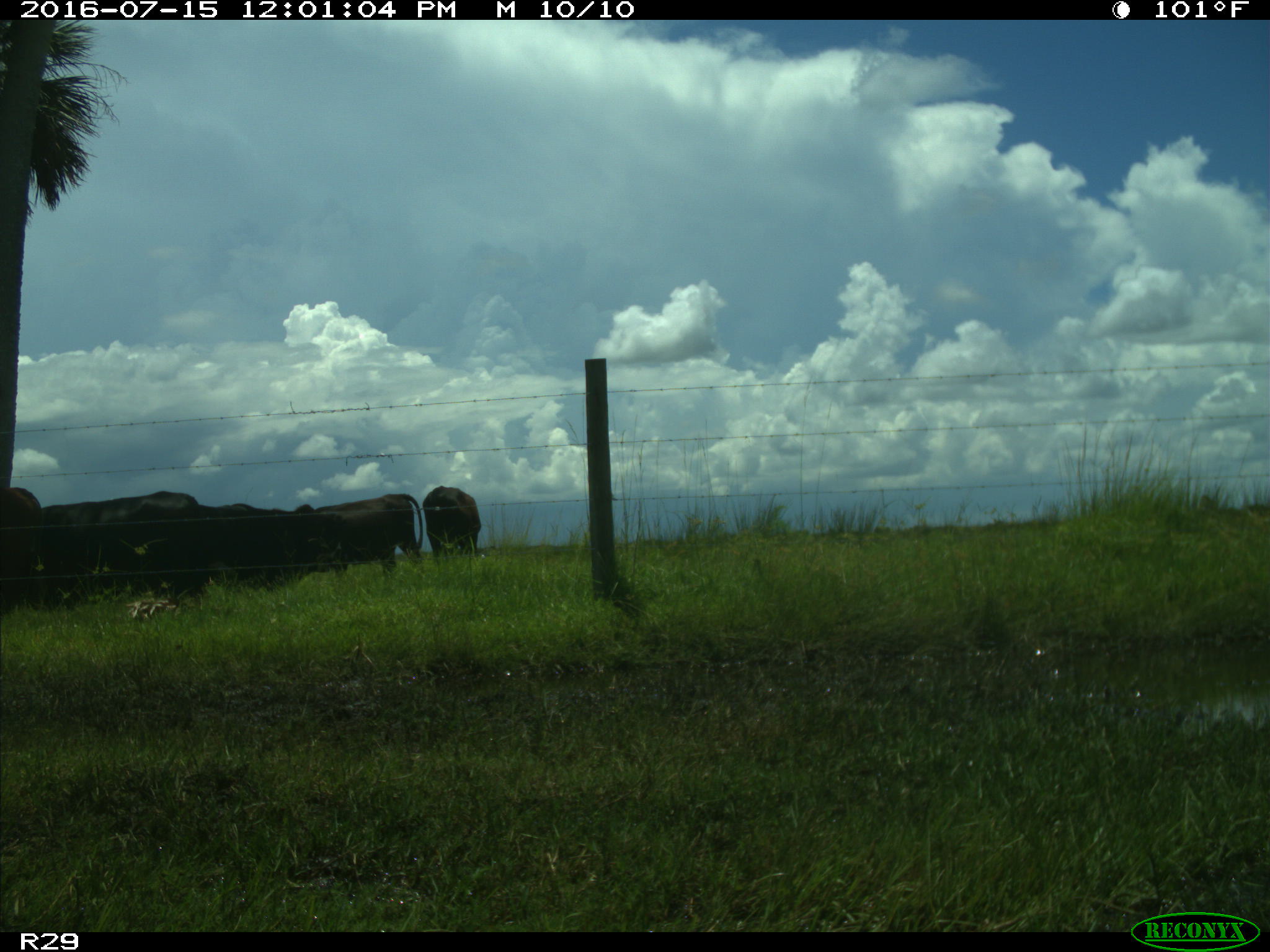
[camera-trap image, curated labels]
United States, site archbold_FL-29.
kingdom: Animalia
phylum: Chordata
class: Mammalia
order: Artiodactyla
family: Bovidae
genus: Bos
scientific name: Bos taurus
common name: domestic cow